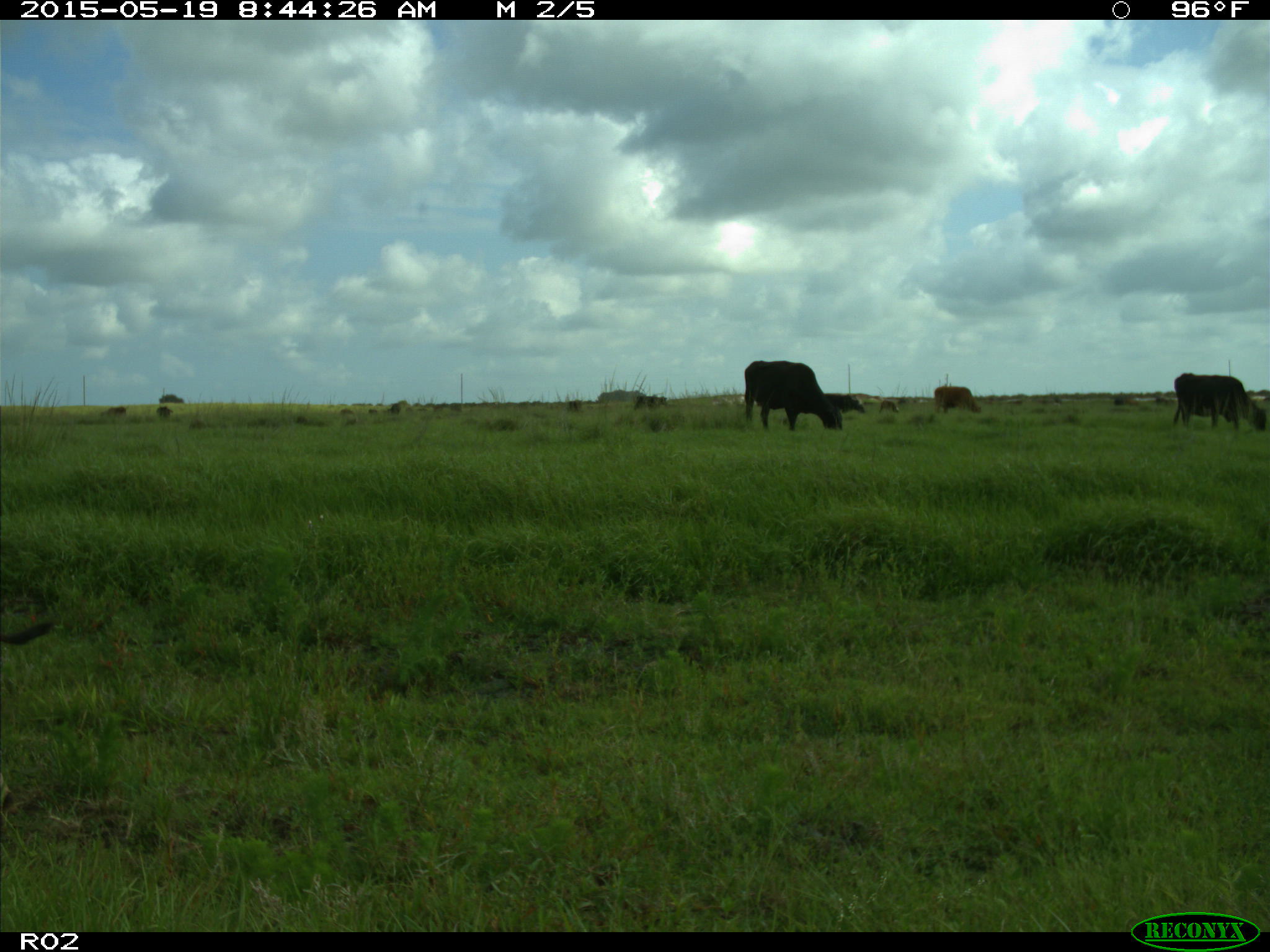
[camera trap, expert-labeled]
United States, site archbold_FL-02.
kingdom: Animalia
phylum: Chordata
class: Mammalia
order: Artiodactyla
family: Bovidae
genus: Bos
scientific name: Bos taurus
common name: domestic cow